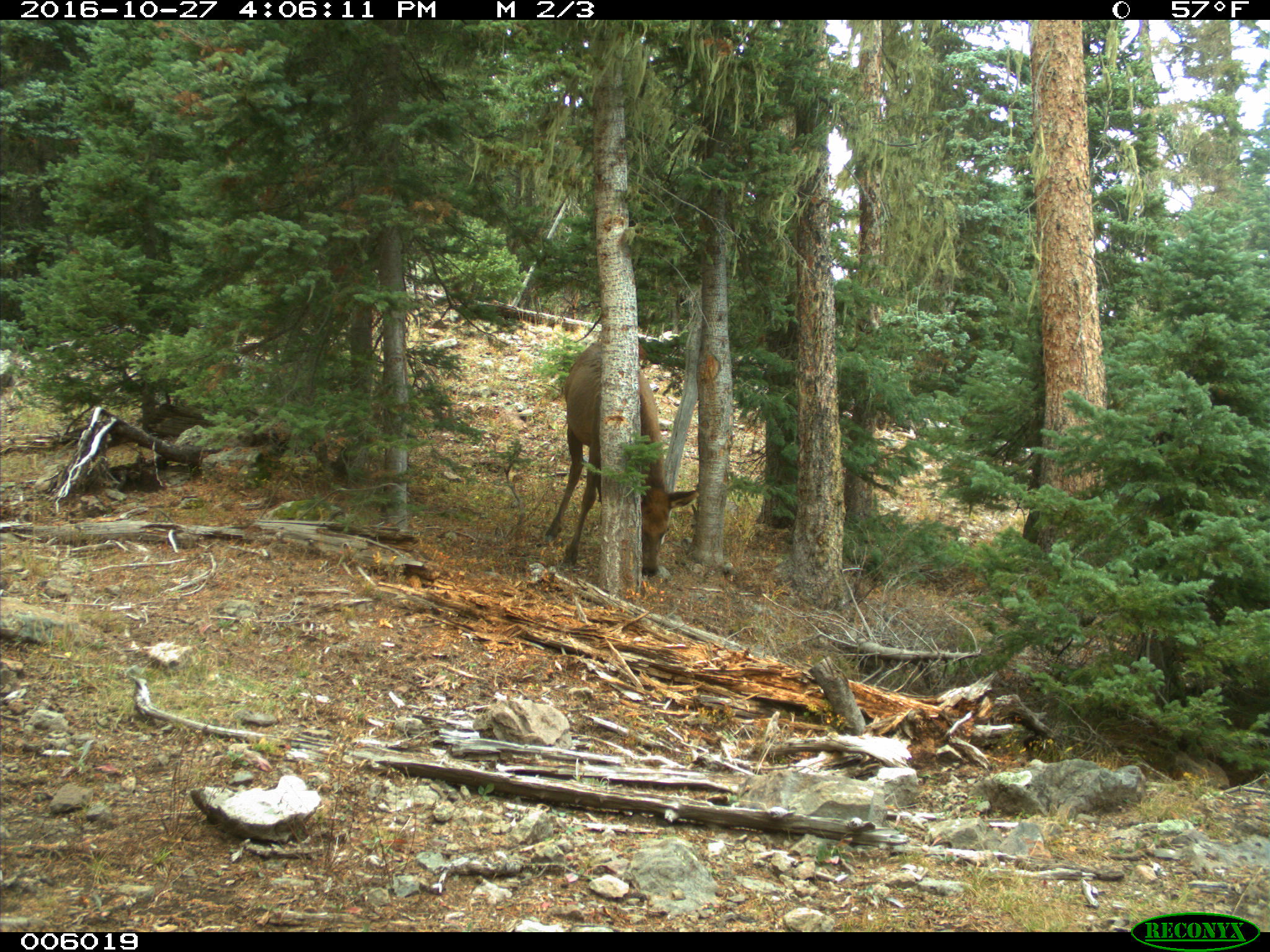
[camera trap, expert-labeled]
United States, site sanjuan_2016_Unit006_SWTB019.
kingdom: Animalia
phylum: Chordata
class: Mammalia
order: Artiodactyla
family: Cervidae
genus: Cervus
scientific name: Cervus elaphus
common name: red deer